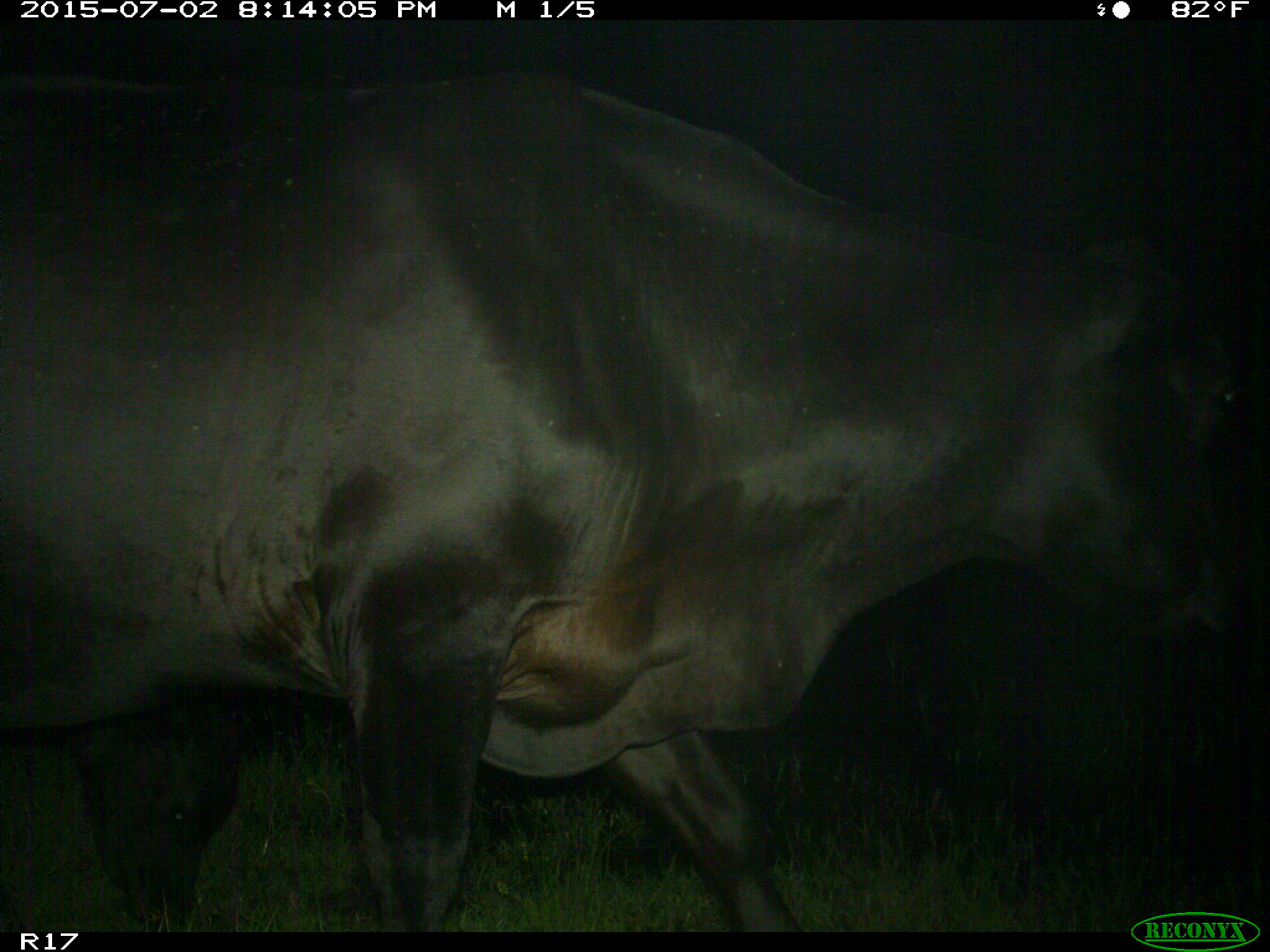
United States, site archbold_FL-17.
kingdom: Animalia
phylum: Chordata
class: Mammalia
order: Artiodactyla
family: Bovidae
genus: Bos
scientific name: Bos taurus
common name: domestic cow